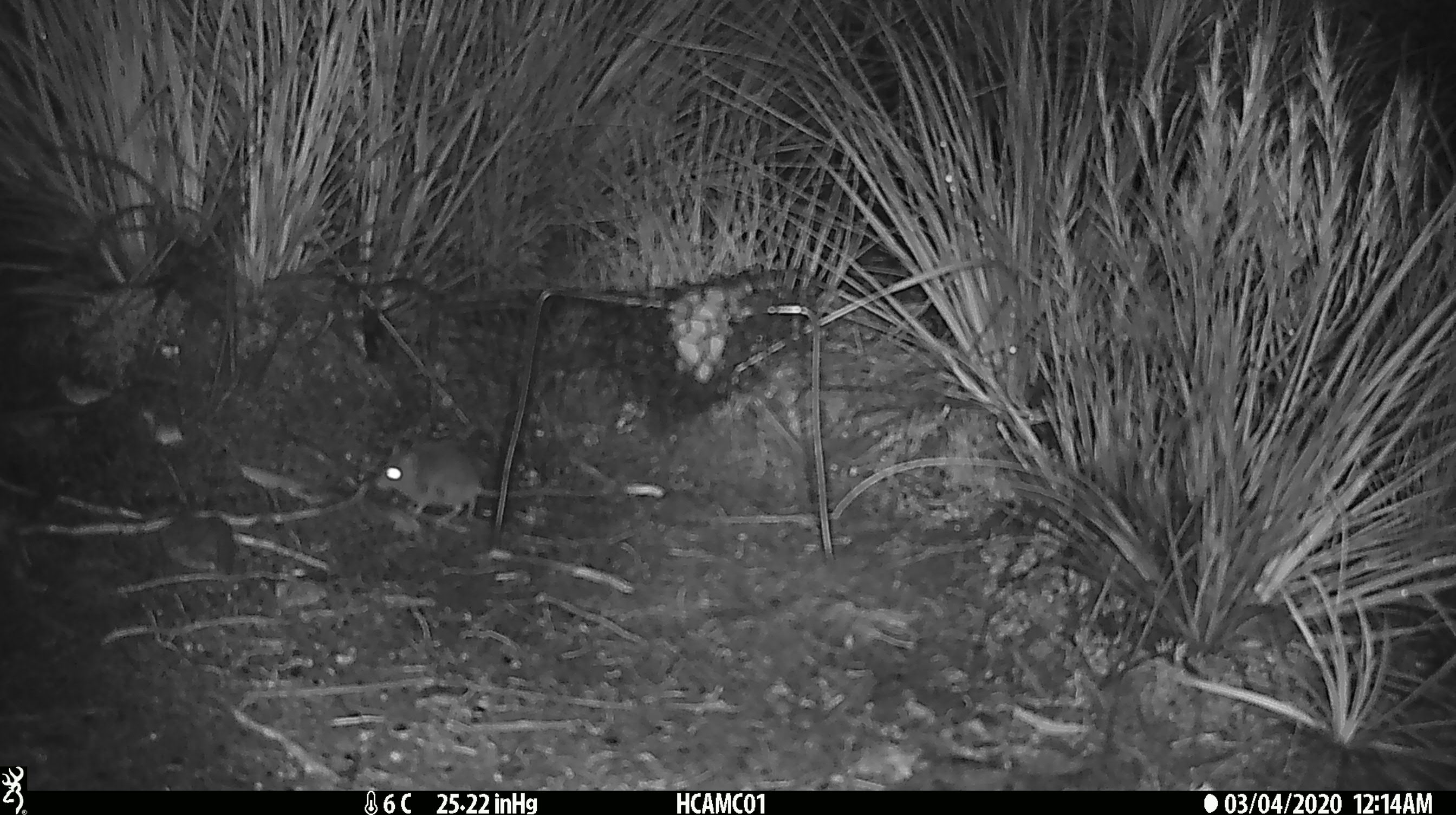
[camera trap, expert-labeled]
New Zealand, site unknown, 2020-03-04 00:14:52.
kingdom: Animalia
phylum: Chordata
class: Mammalia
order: Rodentia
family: Muridae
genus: Mus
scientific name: Mus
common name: mouse